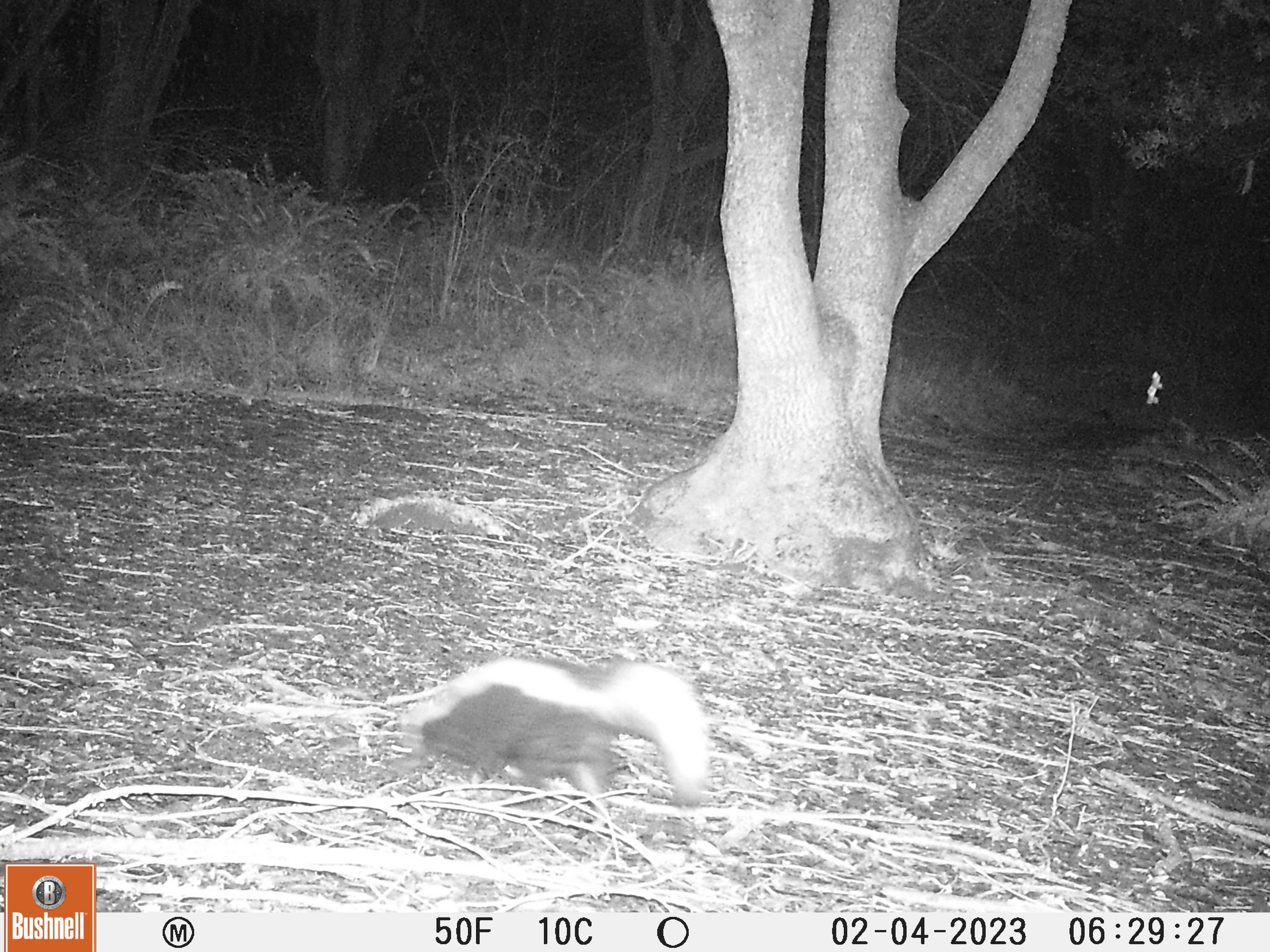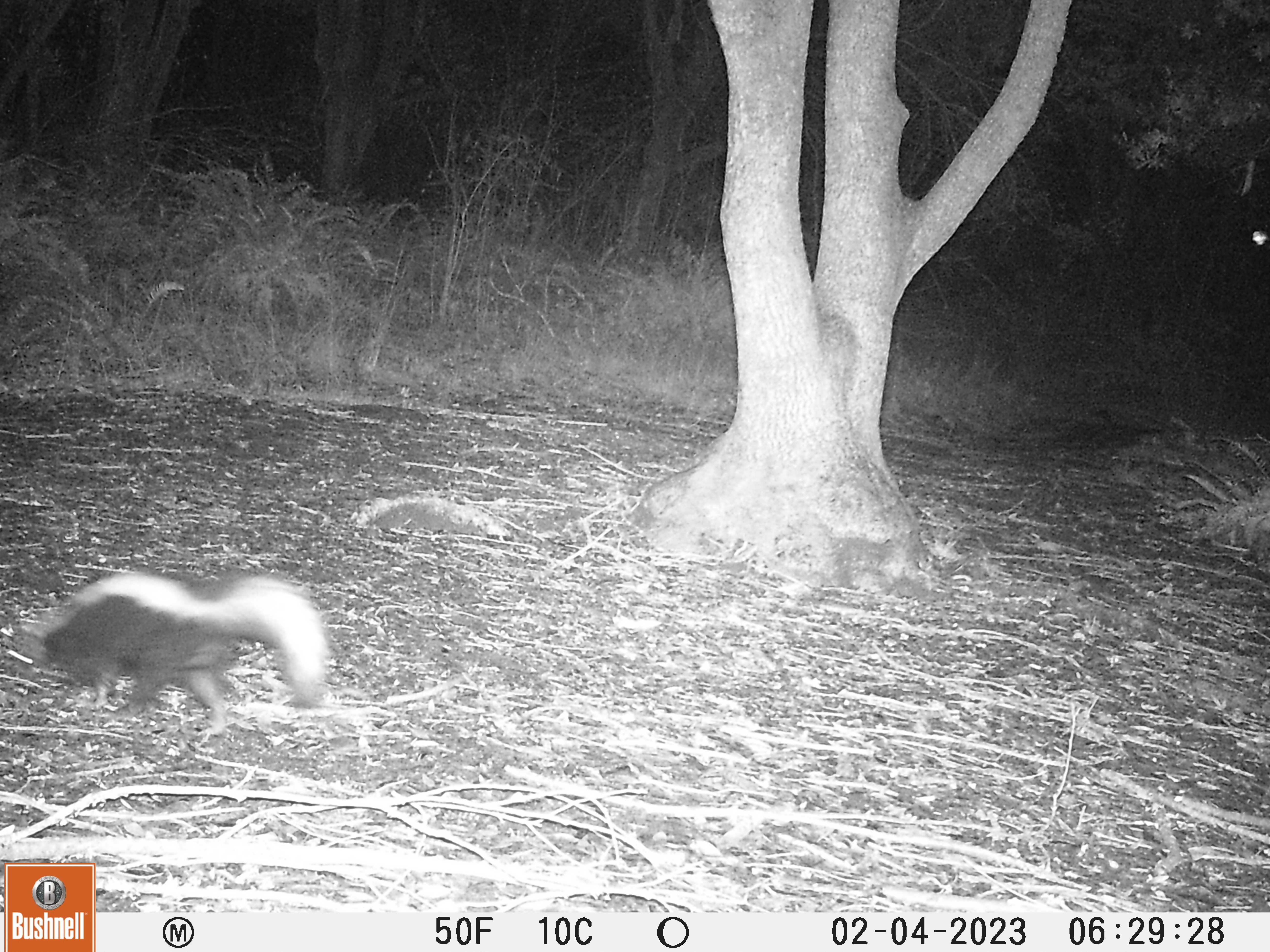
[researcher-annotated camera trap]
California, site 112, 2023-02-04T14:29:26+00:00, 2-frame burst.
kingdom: Animalia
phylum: Chordata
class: Mammalia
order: Carnivora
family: Mephitidae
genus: Mephitis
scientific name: Mephitis mephitis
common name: striped skunk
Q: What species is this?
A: Striped skunk (Mephitis mephitis).